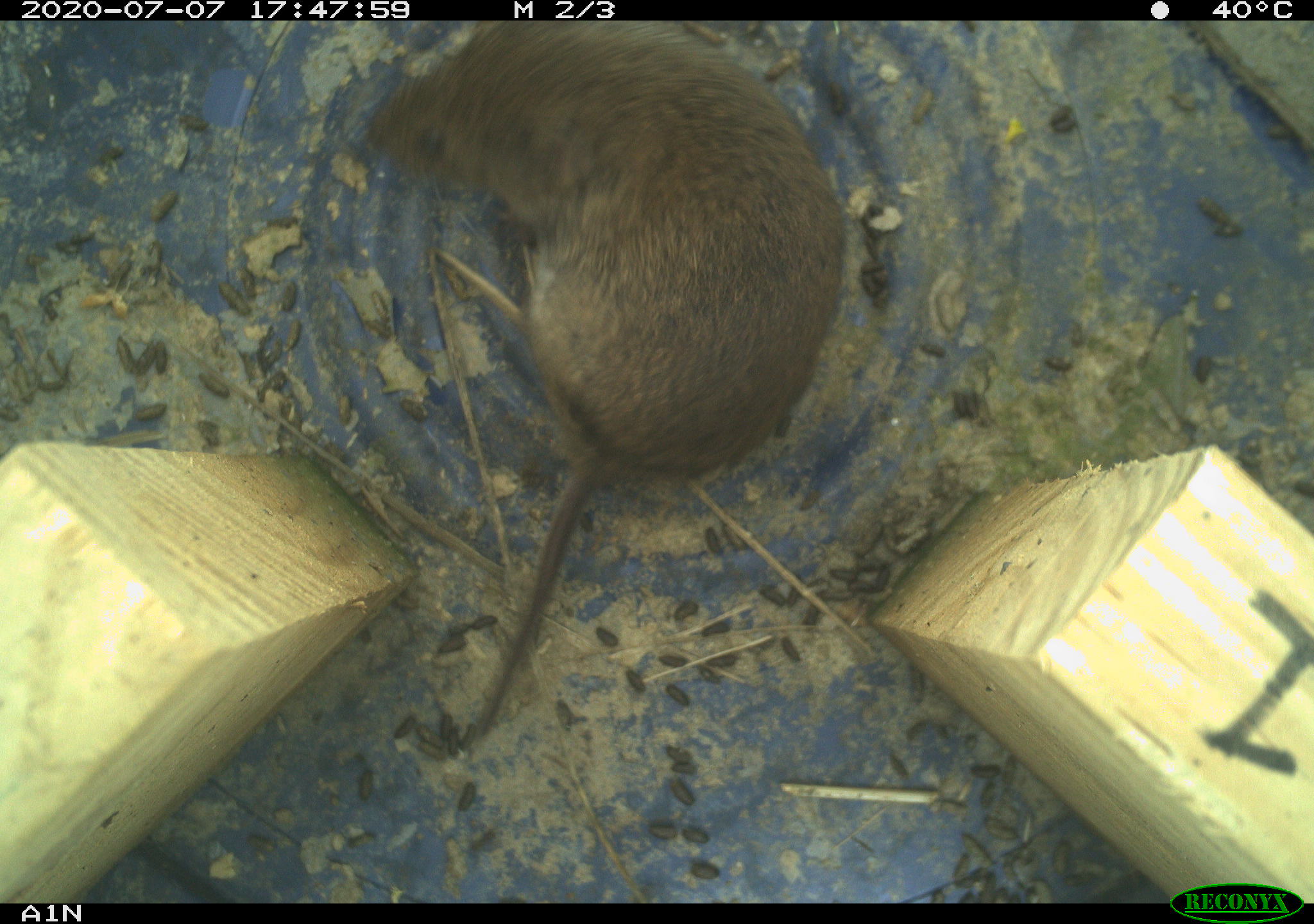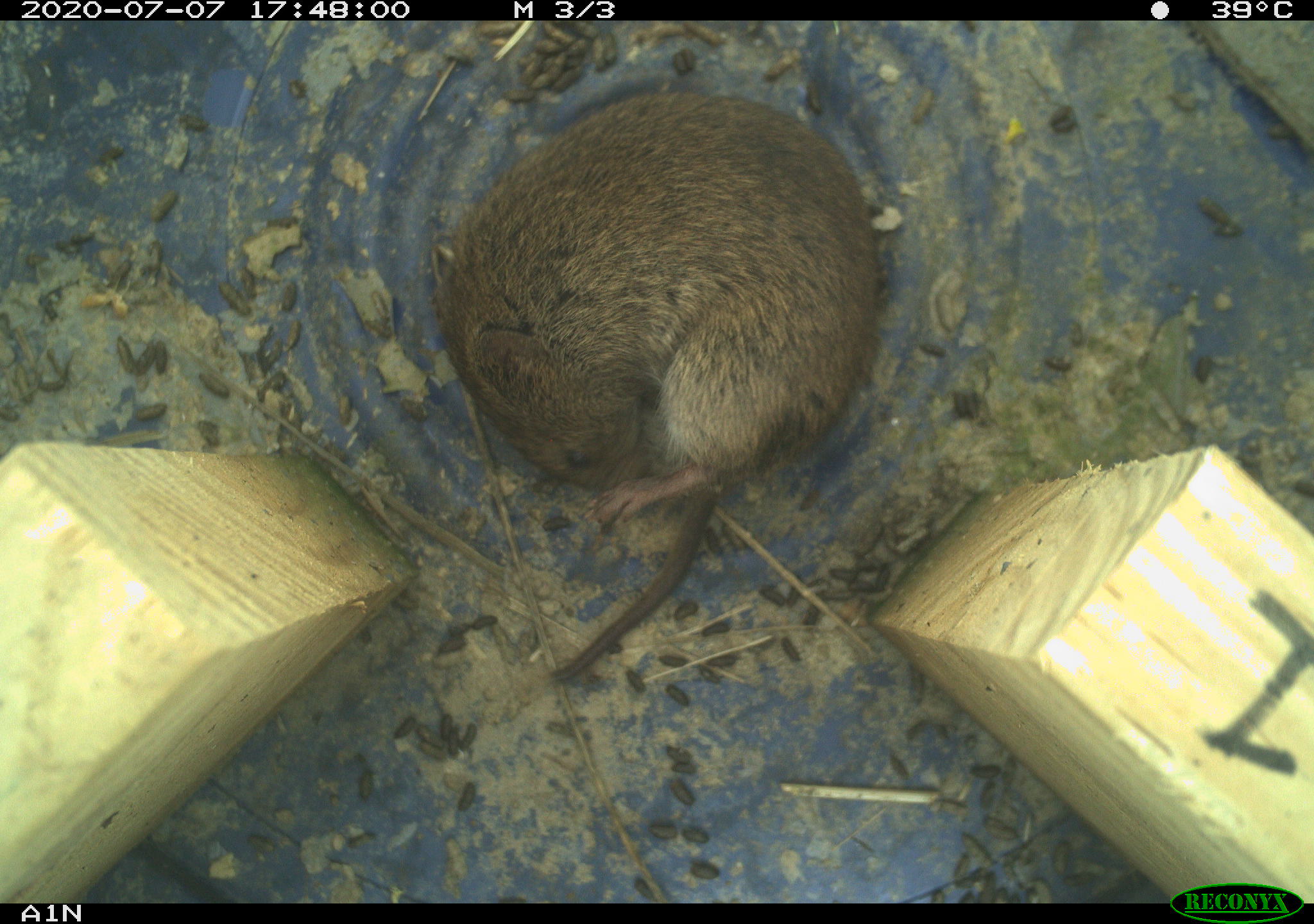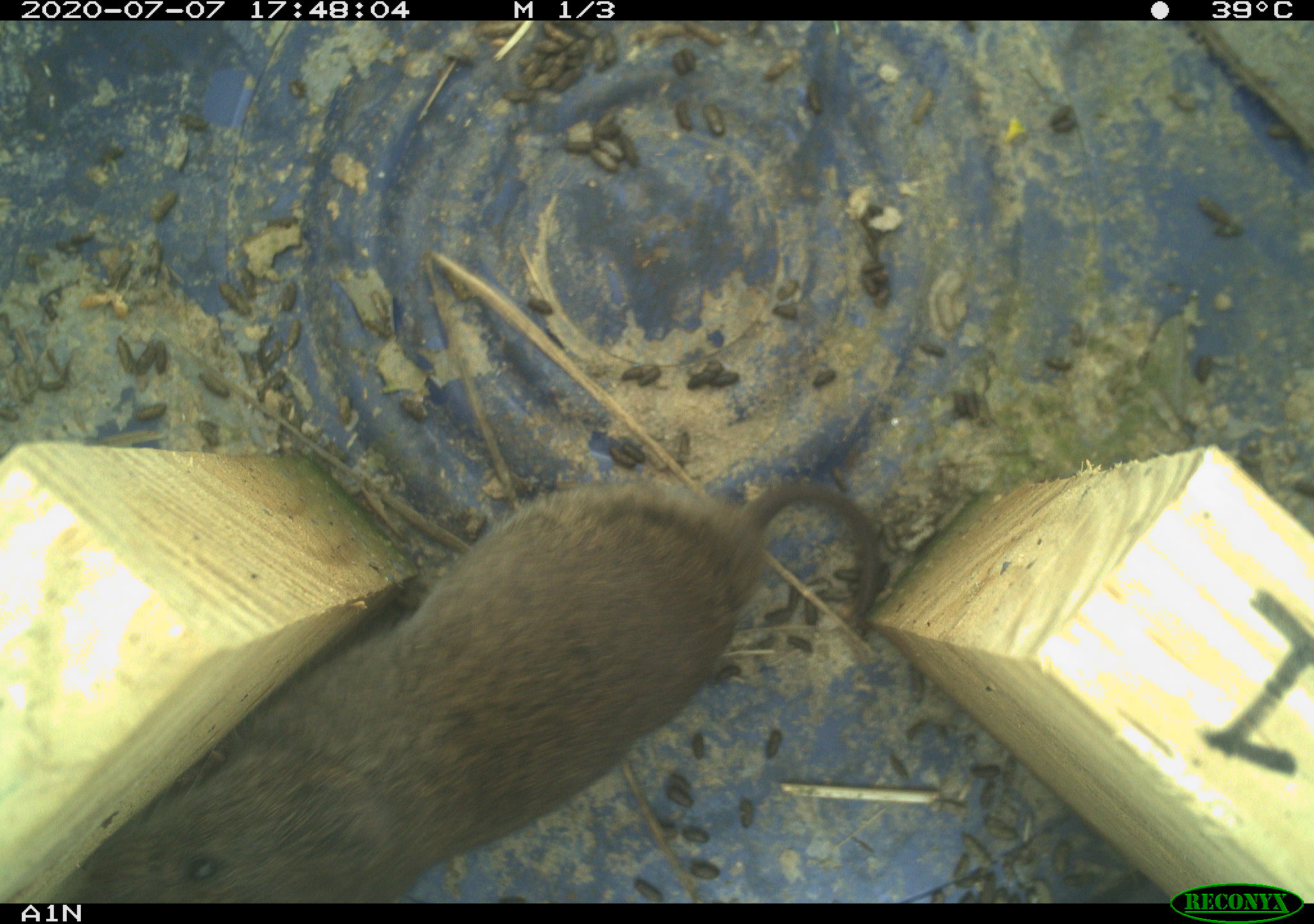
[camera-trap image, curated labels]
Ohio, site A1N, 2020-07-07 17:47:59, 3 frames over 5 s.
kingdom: Animalia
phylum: Chordata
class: Mammalia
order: Rodentia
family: Cricetidae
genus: Microtus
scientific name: Microtus pennsylvanicus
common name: meadow vole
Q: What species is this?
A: Meadow vole (Microtus pennsylvanicus).